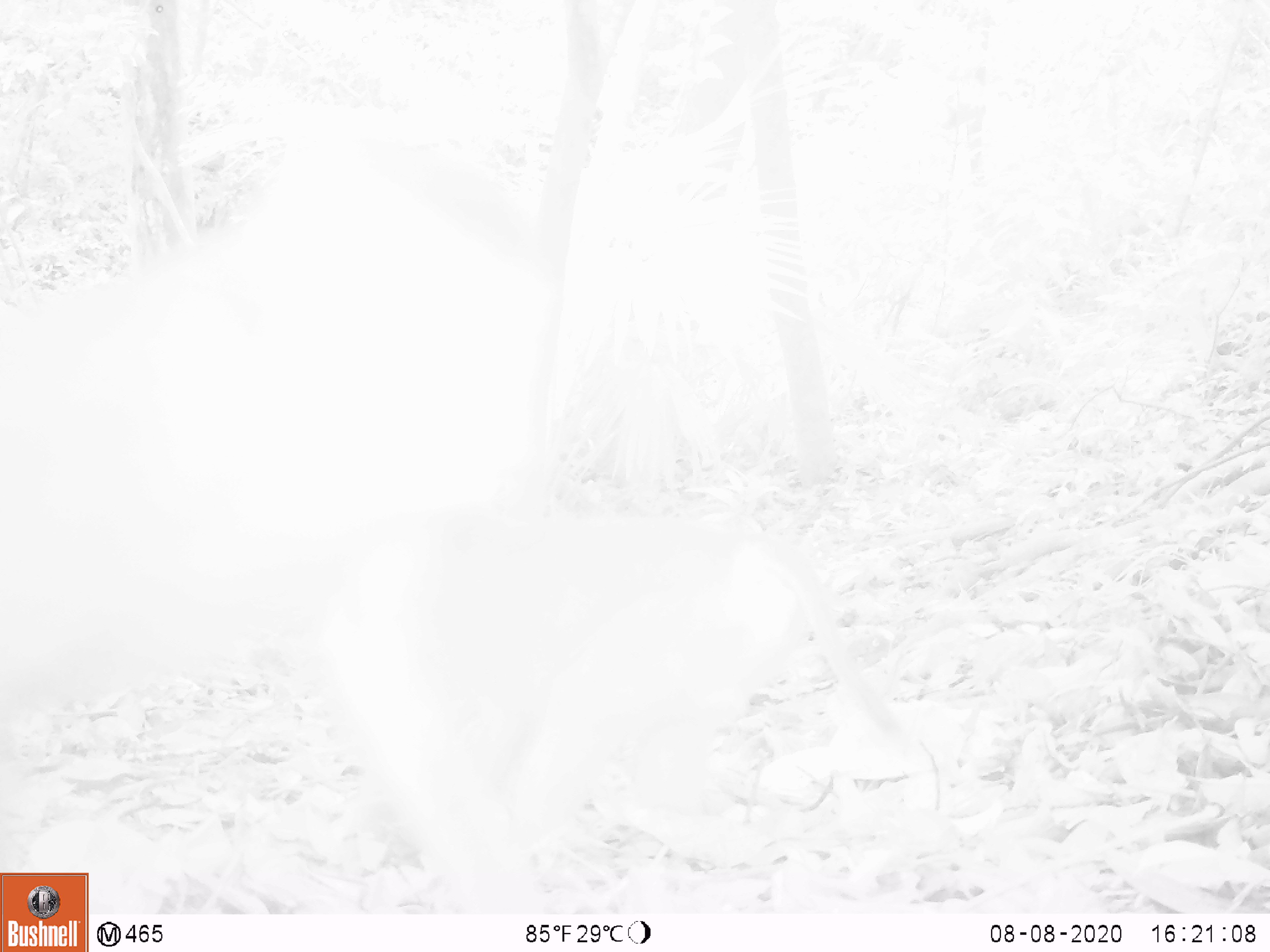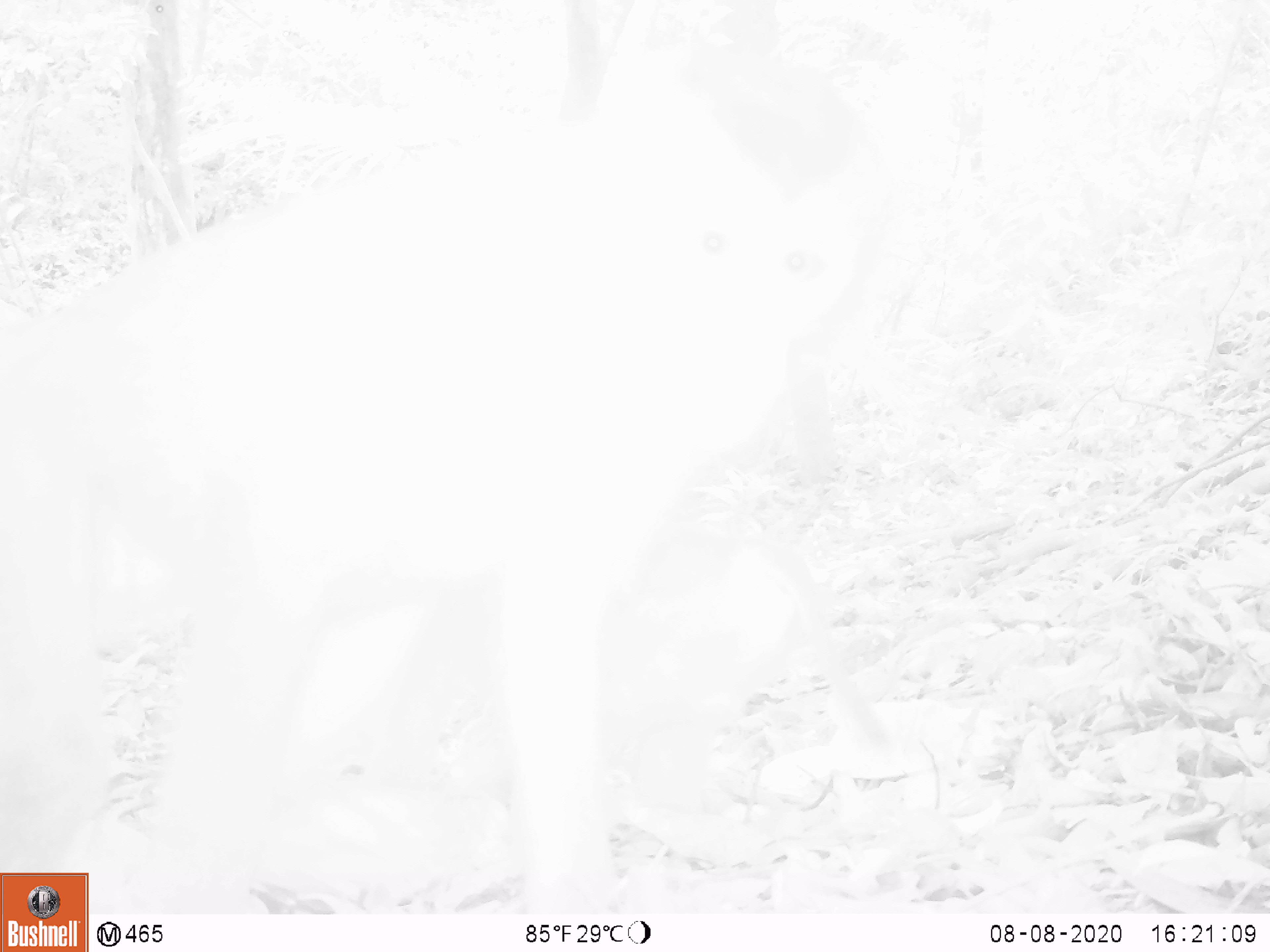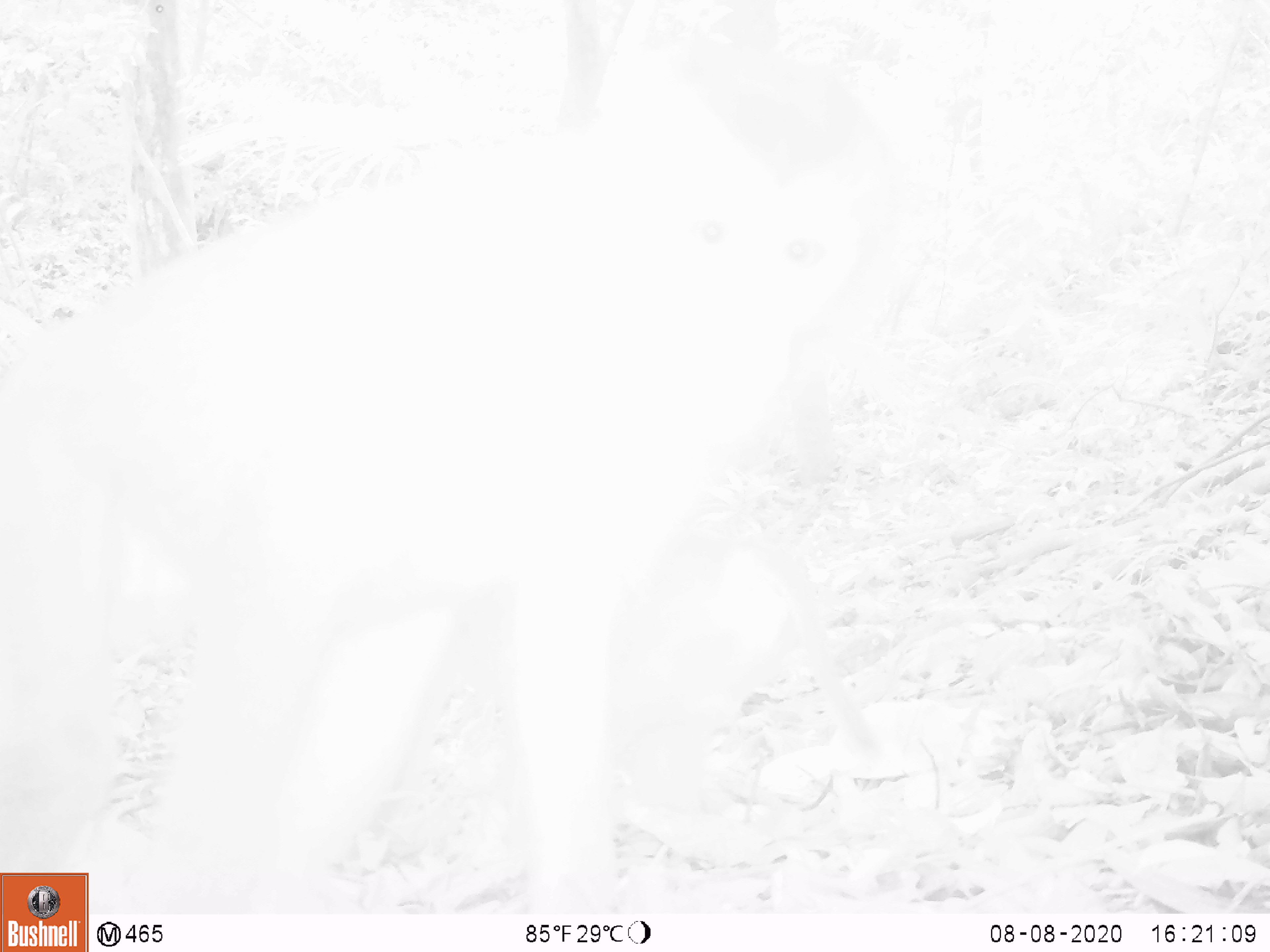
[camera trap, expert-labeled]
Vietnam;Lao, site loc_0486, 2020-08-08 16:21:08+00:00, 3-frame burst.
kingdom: Animalia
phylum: Chordata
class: Mammalia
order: Primates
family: Cercopithecidae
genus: Macaca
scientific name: Macaca nemestrina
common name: pig-tailed macaque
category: pig tailed macaque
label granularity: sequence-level